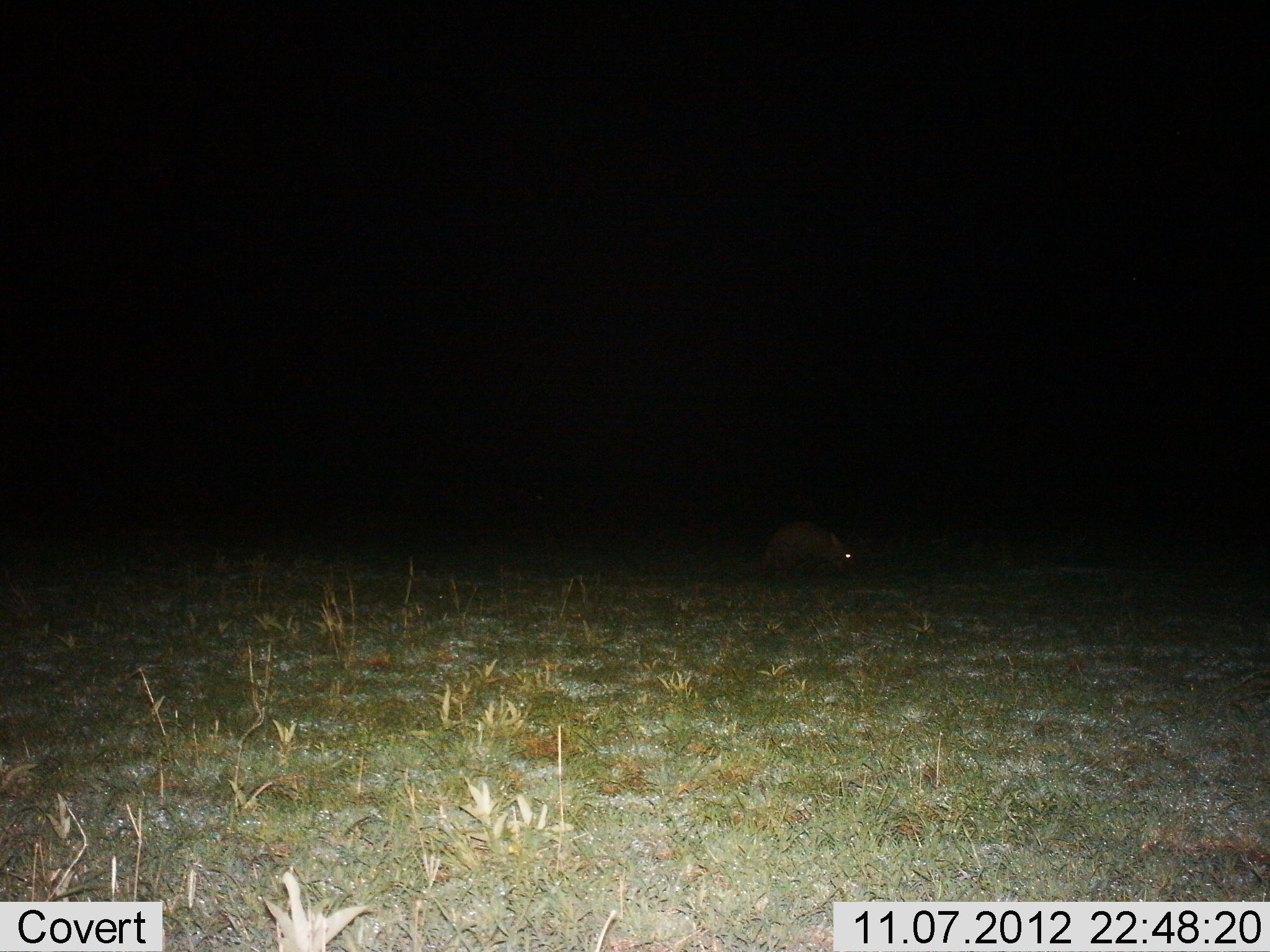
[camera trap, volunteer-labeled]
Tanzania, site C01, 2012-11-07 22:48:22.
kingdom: Animalia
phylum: Chordata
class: Mammalia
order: Tubulidentata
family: Orycteropodidae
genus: Orycteropus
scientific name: Orycteropus afer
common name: aardvark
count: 1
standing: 44%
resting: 0%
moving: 56%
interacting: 0%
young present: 0%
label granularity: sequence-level